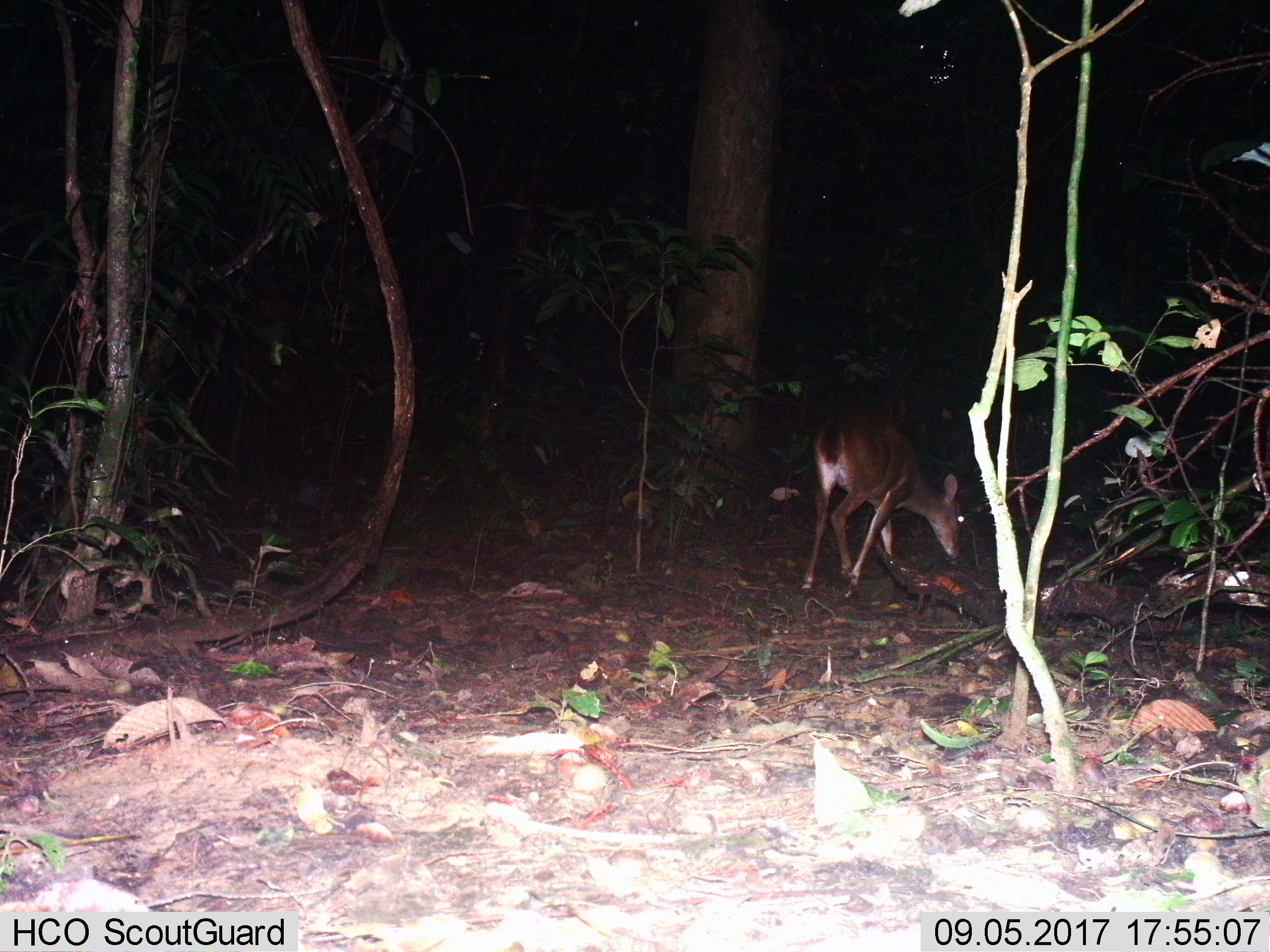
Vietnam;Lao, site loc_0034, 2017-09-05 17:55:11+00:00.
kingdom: Animalia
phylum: Chordata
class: Mammalia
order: Artiodactyla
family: Cervidae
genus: Muntiacus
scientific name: Muntiacus vuquangensis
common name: large-antlered muntjac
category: large antlered muntjac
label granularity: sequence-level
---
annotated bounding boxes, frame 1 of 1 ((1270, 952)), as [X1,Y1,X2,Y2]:
large antlered muntjac: [801,404,965,597]